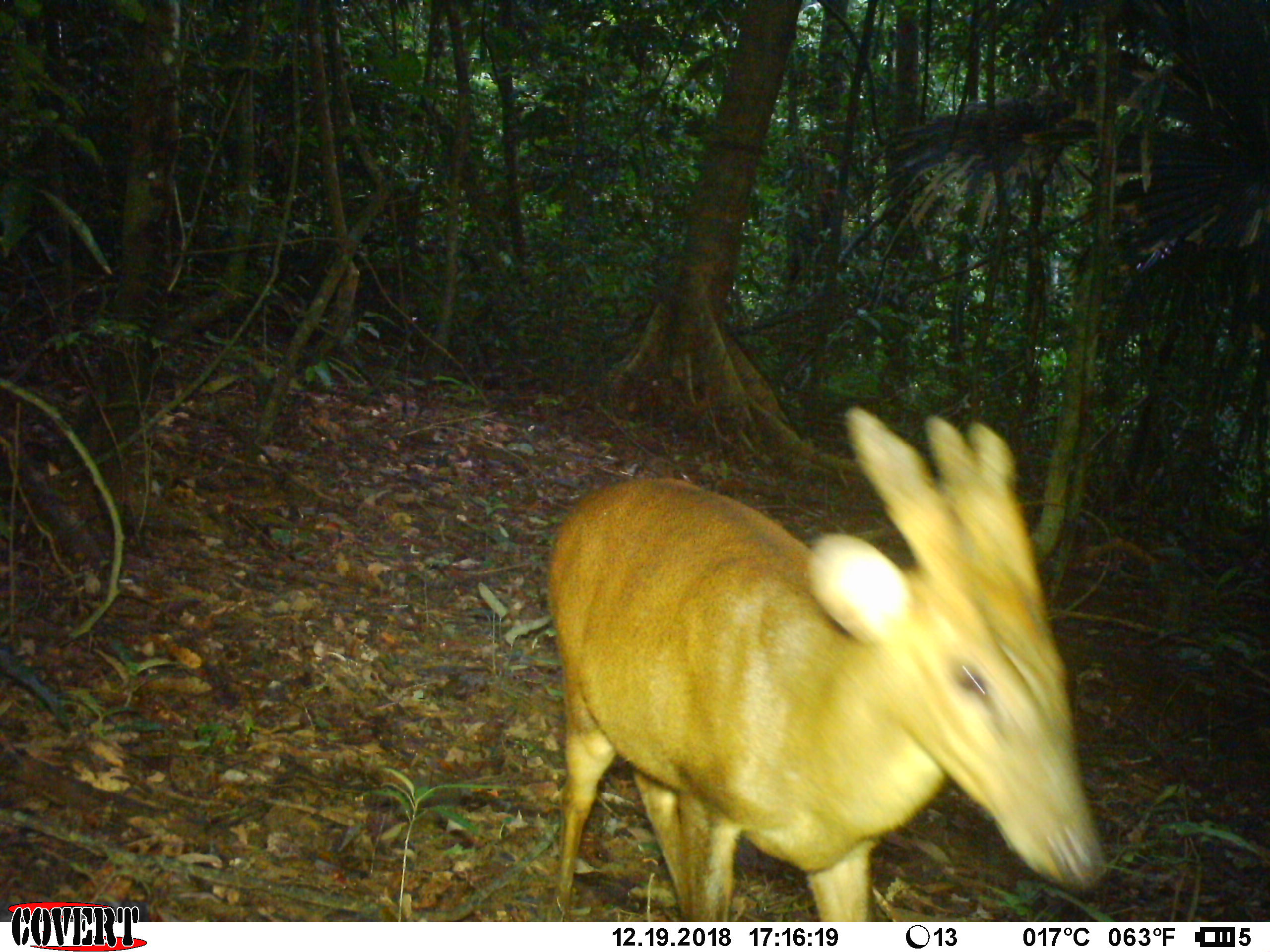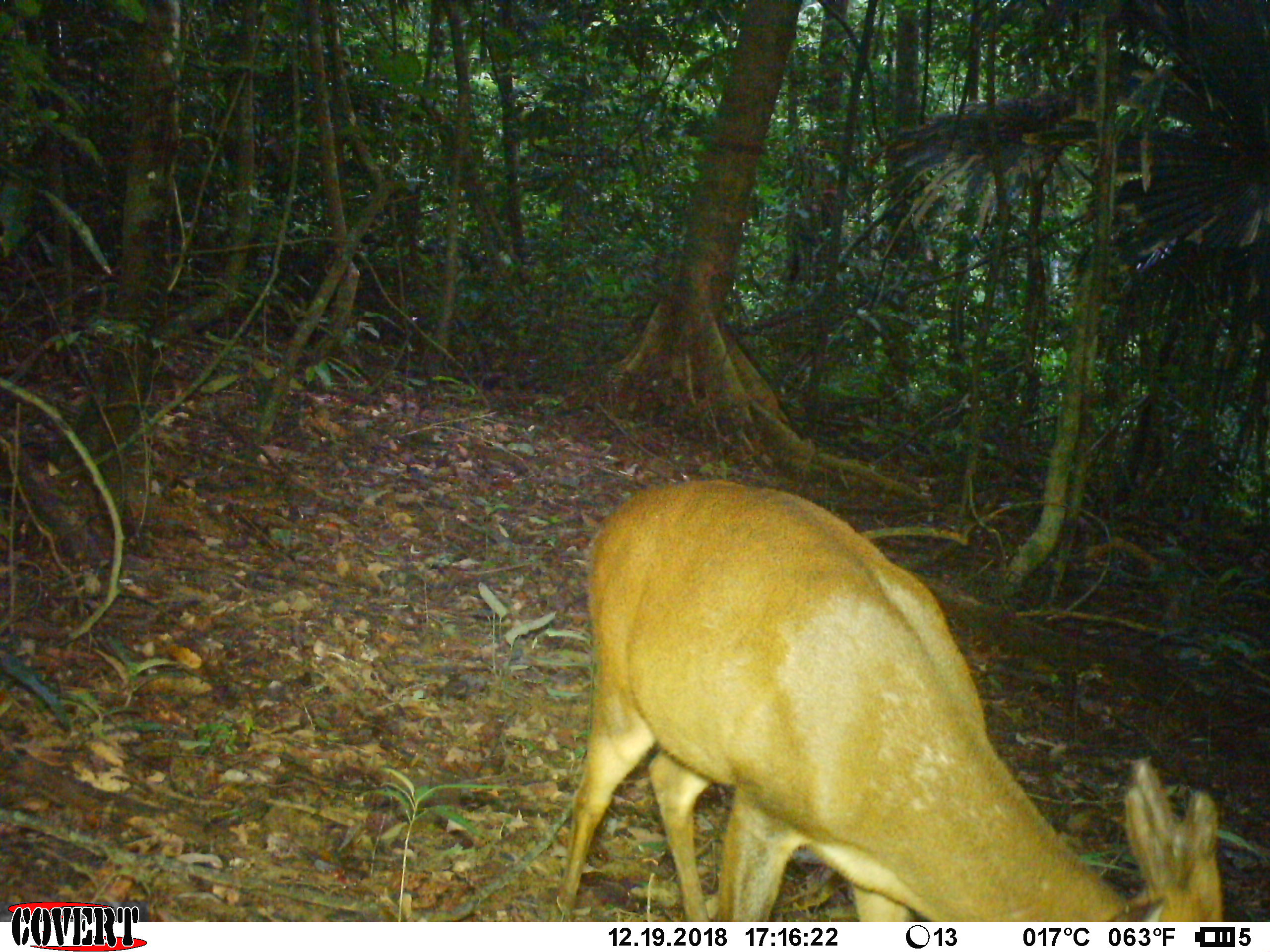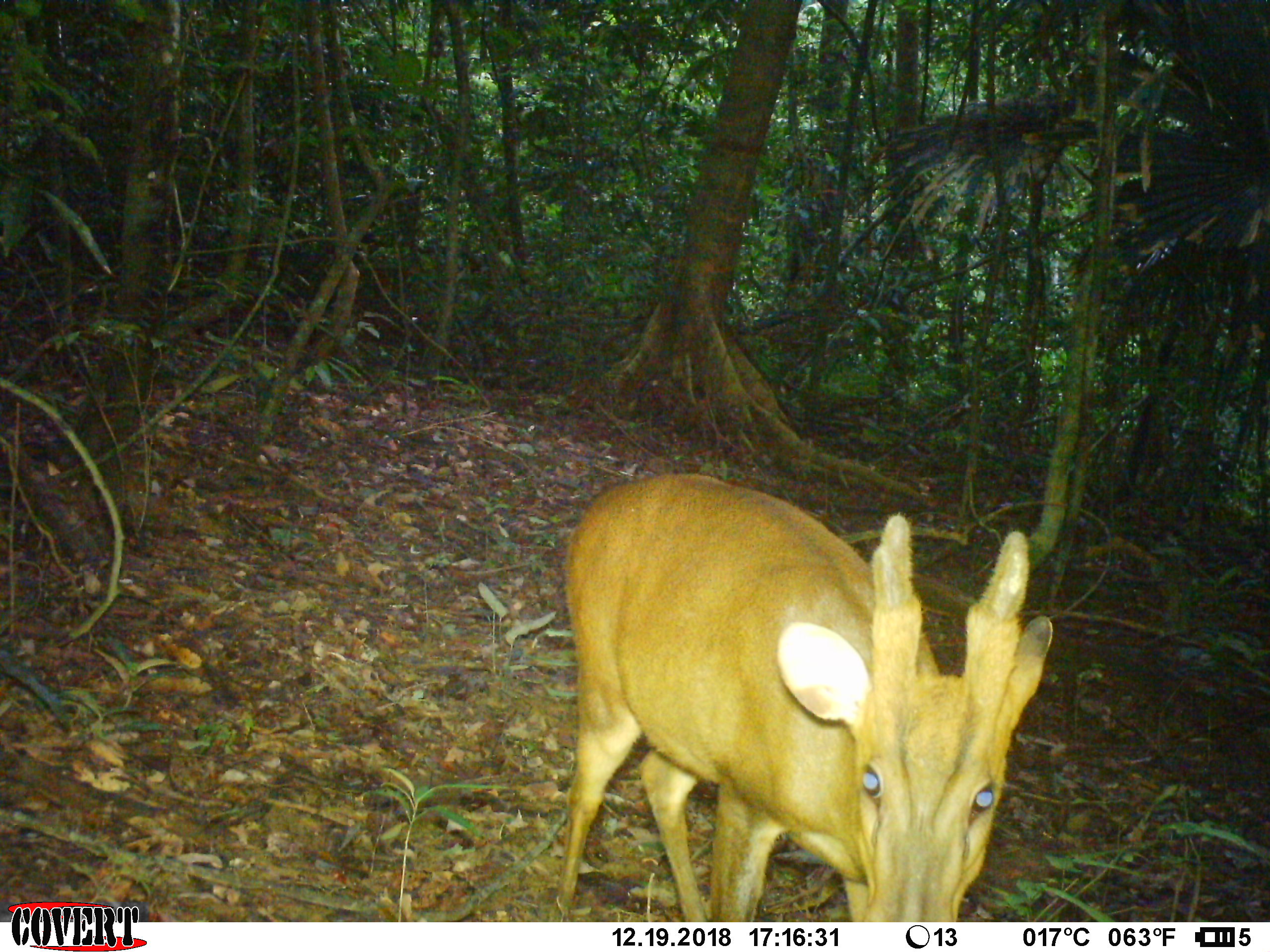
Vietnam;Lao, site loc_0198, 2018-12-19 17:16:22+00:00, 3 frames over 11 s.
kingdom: Animalia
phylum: Chordata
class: Mammalia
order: Artiodactyla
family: Cervidae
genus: Muntiacus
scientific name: Muntiacus vuquangensis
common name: large-antlered muntjac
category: large antlered muntjac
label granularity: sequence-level